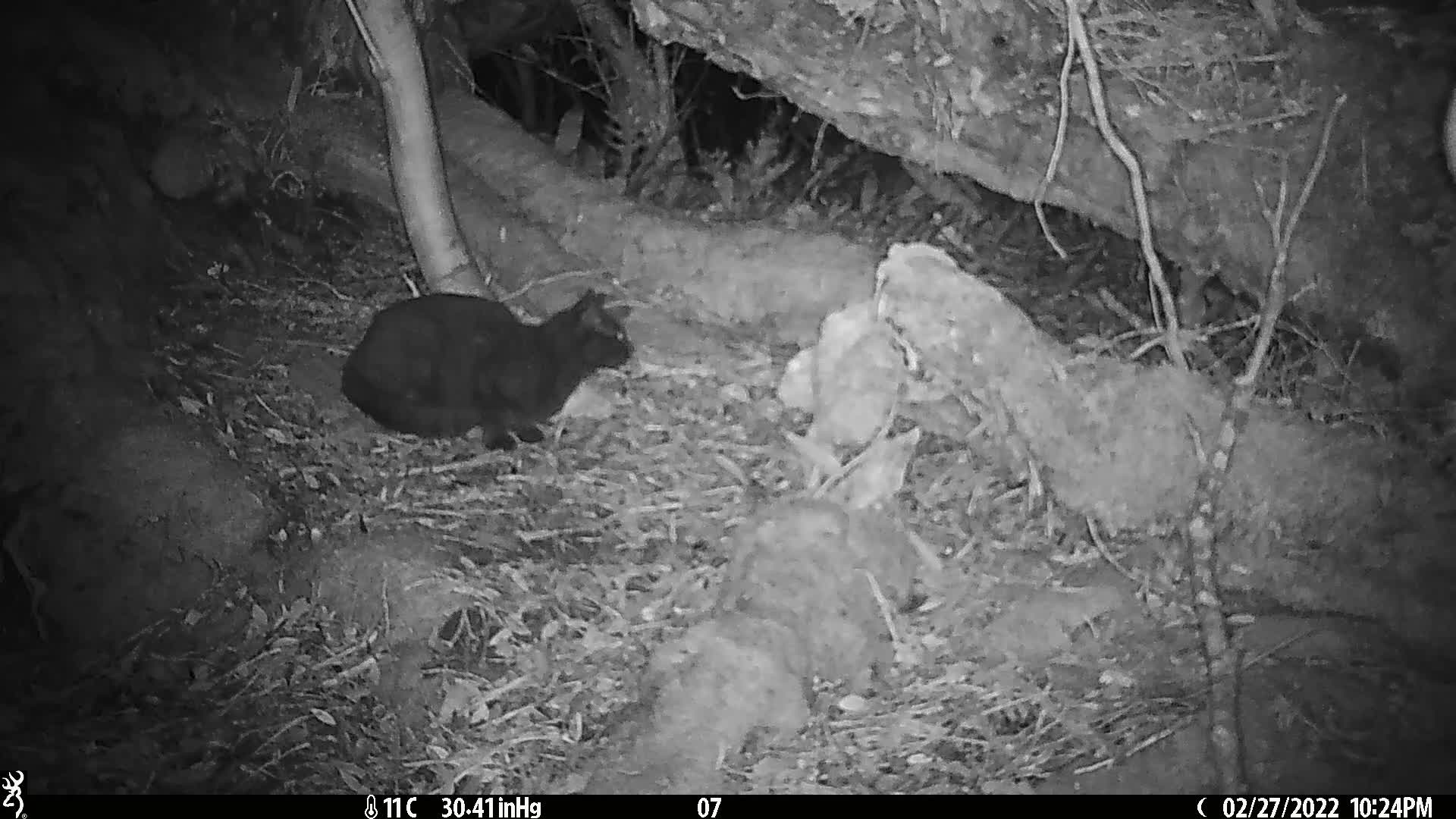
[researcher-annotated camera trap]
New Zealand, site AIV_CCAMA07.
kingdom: Animalia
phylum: Chordata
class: Mammalia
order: Carnivora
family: Felidae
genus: Felis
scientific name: Felis catus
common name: domestic cat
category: cat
Cat (domestic cat) (Felis catus).